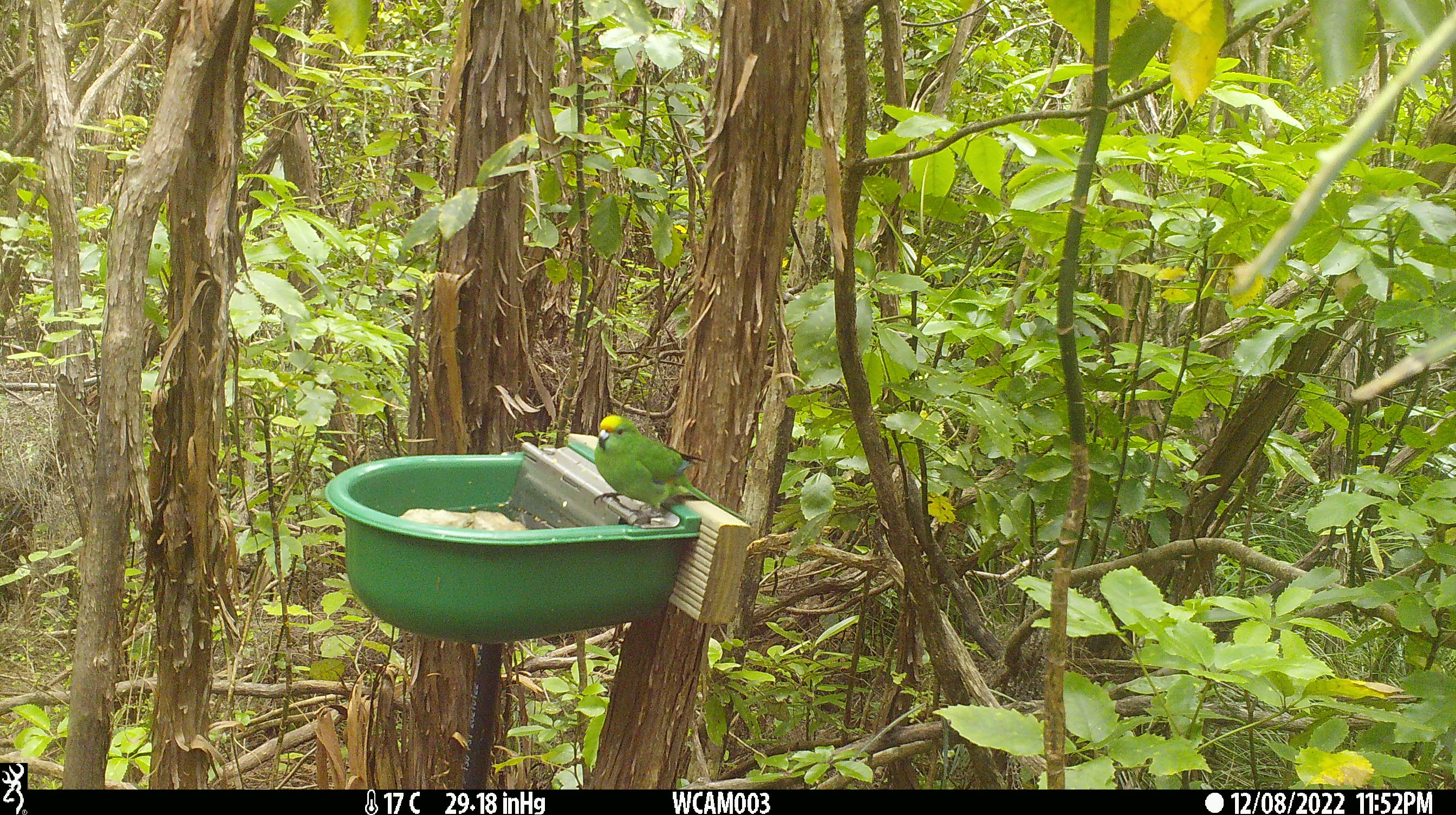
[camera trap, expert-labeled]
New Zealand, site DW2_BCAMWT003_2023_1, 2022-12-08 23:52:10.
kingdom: Animalia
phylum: Chordata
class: Aves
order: Psittaciformes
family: Psittaculidae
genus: Cyanoramphus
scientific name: Cyanoramphus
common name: parakeet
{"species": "parakeet (Cyanoramphus)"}